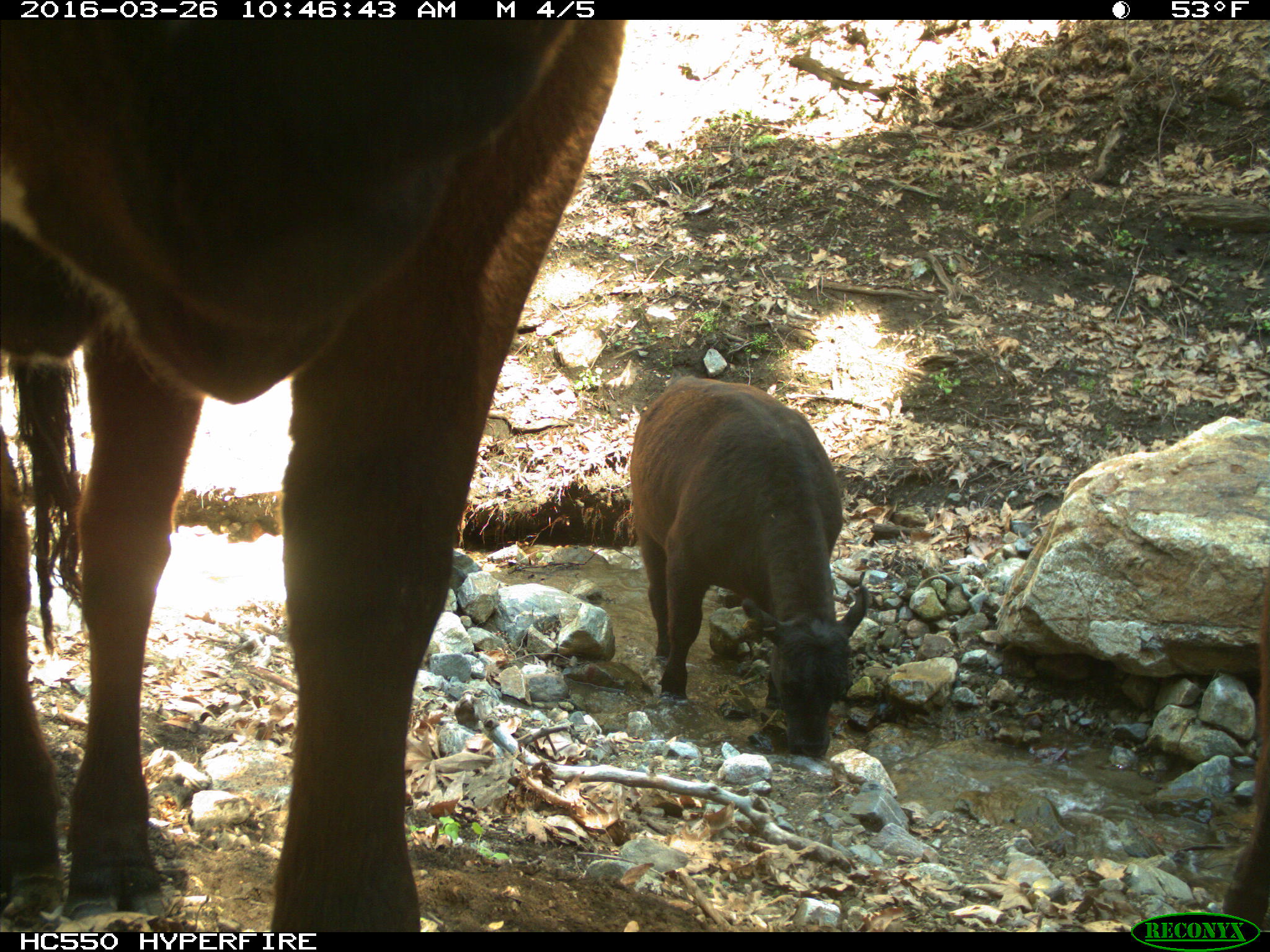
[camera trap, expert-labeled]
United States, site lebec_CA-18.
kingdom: Animalia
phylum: Chordata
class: Mammalia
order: Artiodactyla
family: Bovidae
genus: Bos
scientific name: Bos taurus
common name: domestic cow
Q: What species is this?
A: Bos taurus (domestic cow).